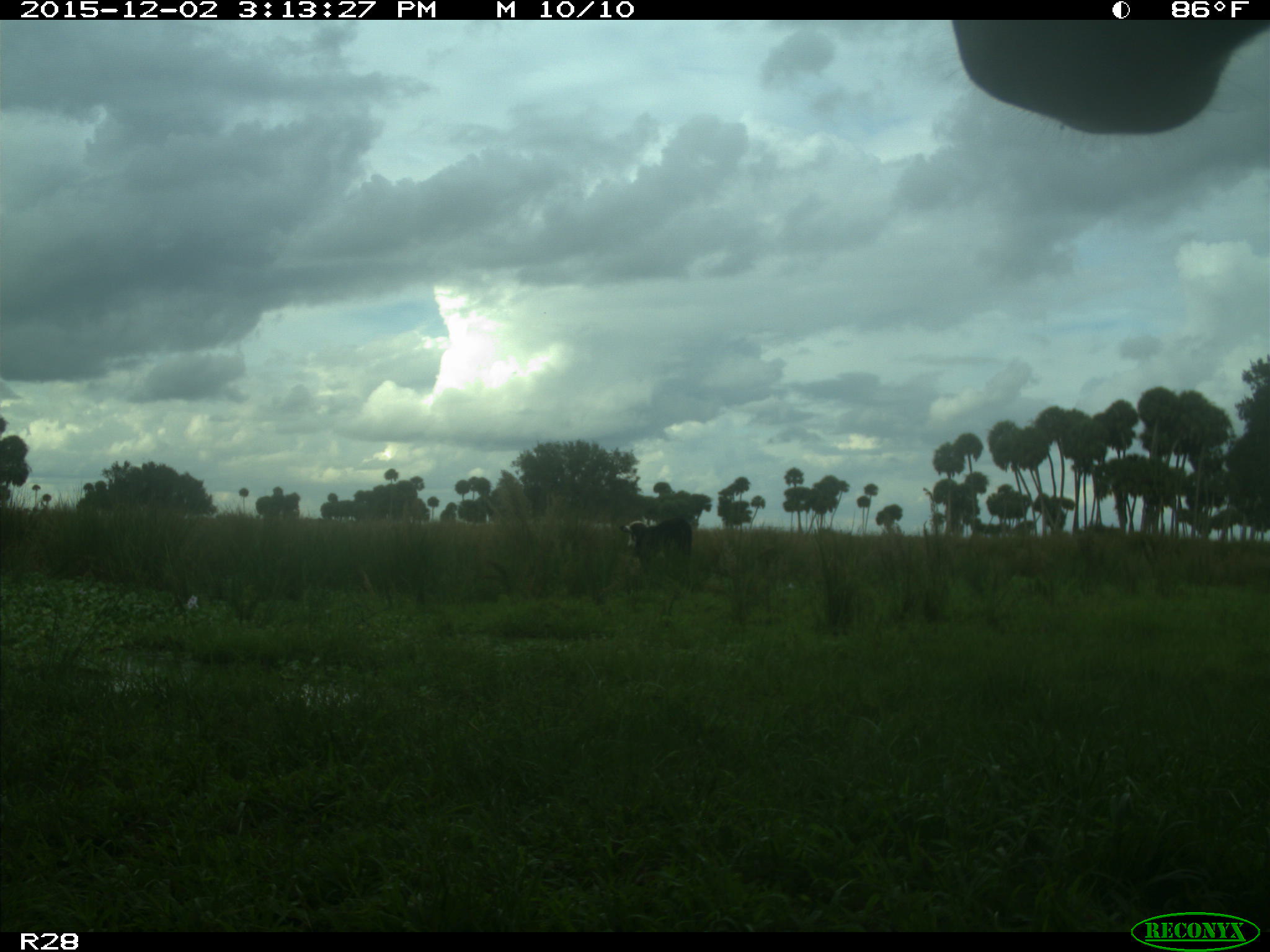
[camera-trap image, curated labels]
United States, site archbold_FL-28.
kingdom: Animalia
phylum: Chordata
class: Mammalia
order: Artiodactyla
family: Bovidae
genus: Bos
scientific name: Bos taurus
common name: domestic cow